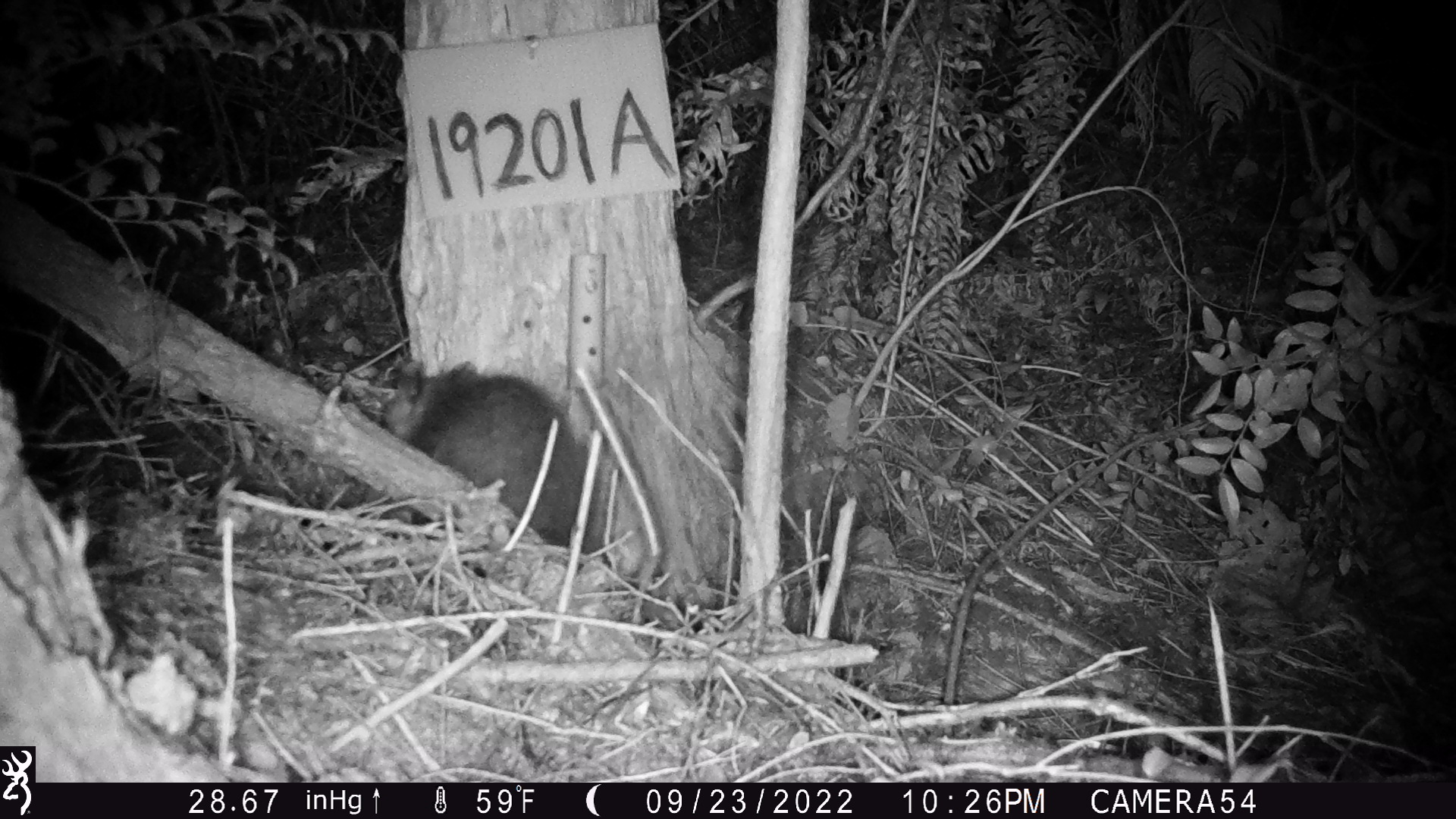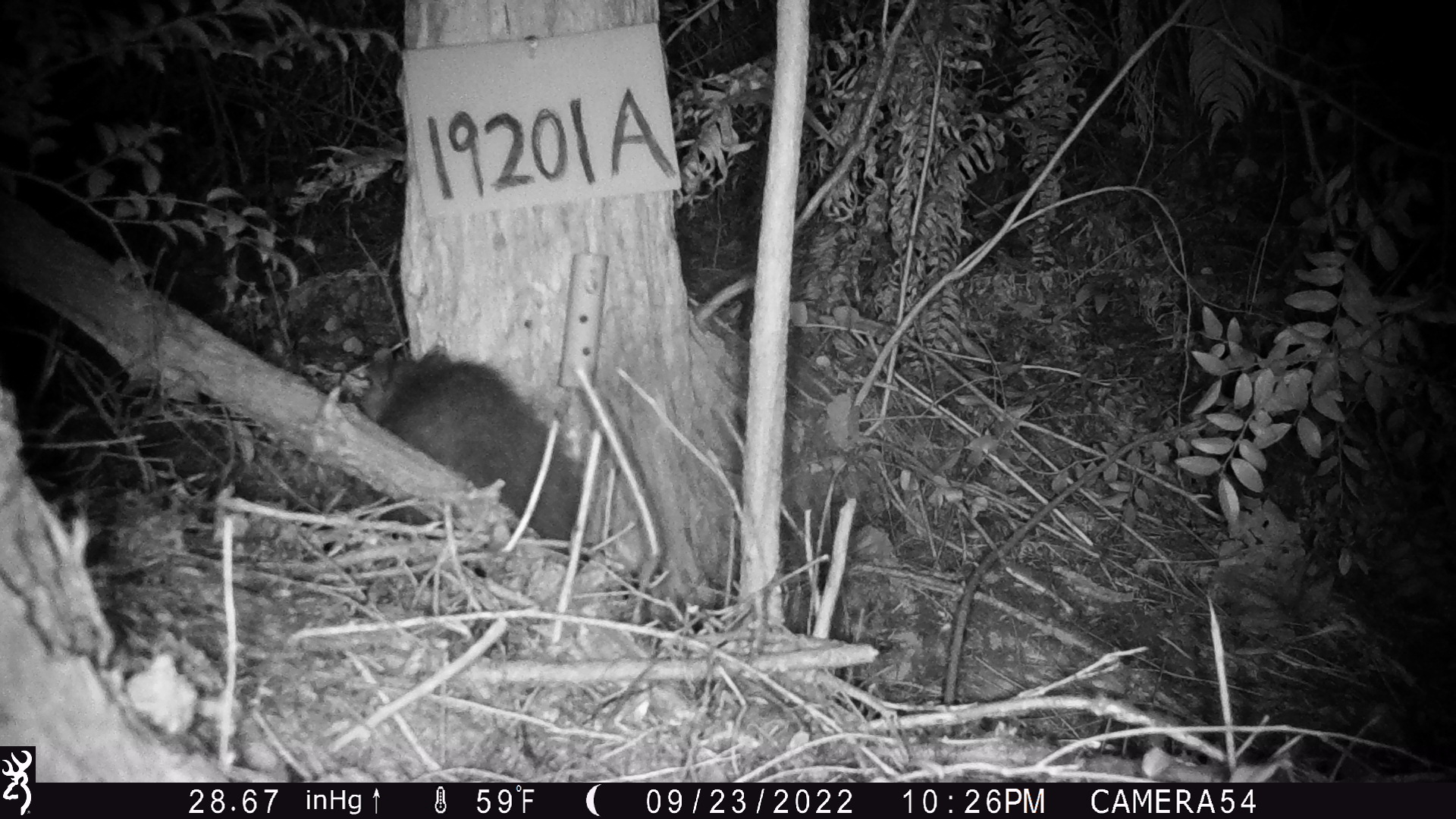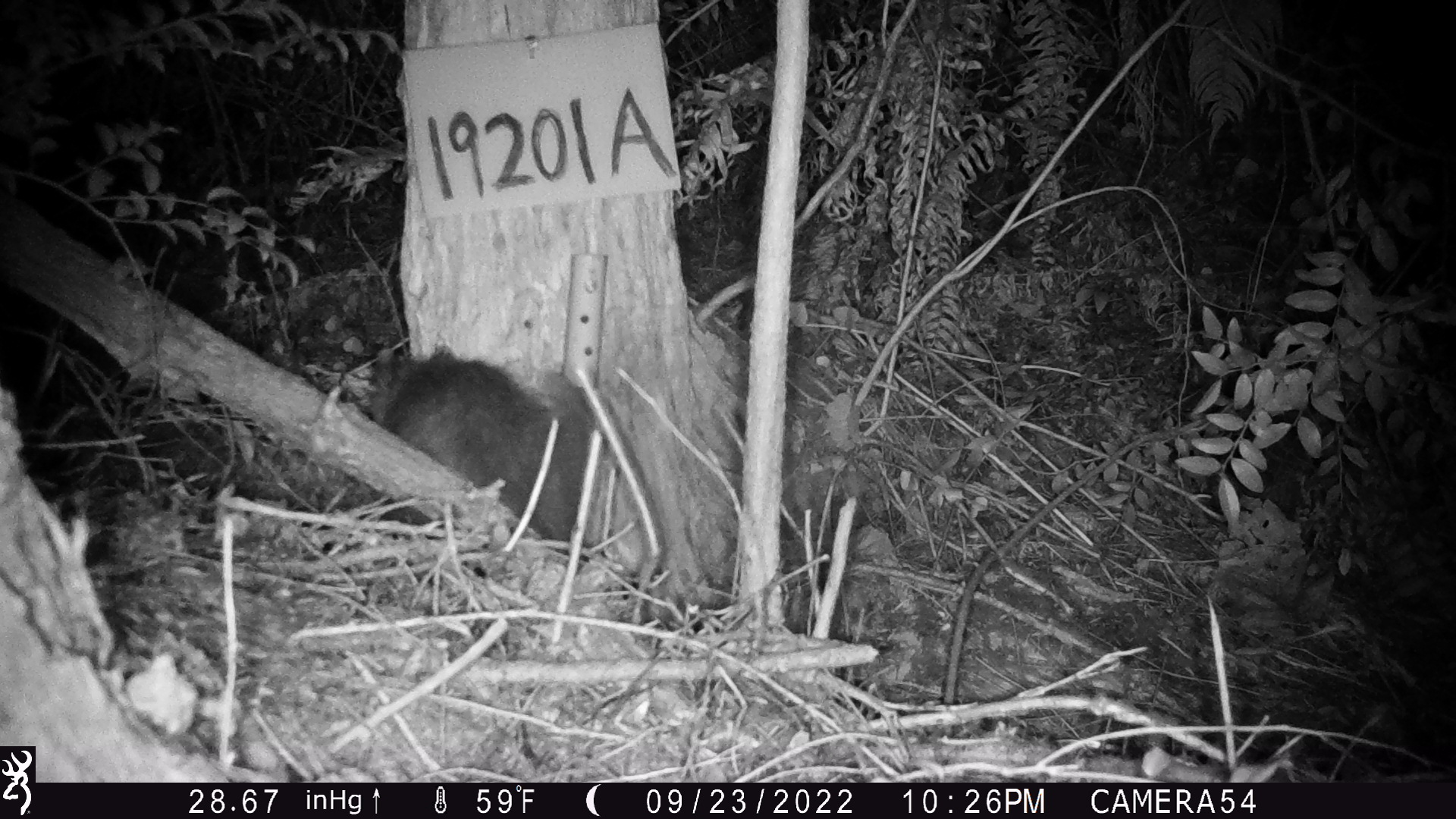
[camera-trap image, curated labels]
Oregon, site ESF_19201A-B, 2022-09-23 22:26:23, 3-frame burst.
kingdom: Animalia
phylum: Chordata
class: Mammalia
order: Didelphimorphia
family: Didelphidae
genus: Didelphis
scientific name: Didelphis virginiana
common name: virginia opossum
Virginia opossum (Didelphis virginiana).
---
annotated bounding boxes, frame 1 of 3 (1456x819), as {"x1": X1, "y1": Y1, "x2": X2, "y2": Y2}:
virginia opossum: {"x1": 342, "y1": 337, "x2": 642, "y2": 652}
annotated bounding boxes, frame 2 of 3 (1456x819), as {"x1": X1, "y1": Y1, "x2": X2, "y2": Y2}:
virginia opossum: {"x1": 309, "y1": 313, "x2": 665, "y2": 619}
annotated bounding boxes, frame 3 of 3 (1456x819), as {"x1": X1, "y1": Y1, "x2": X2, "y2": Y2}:
virginia opossum: {"x1": 346, "y1": 317, "x2": 685, "y2": 666}